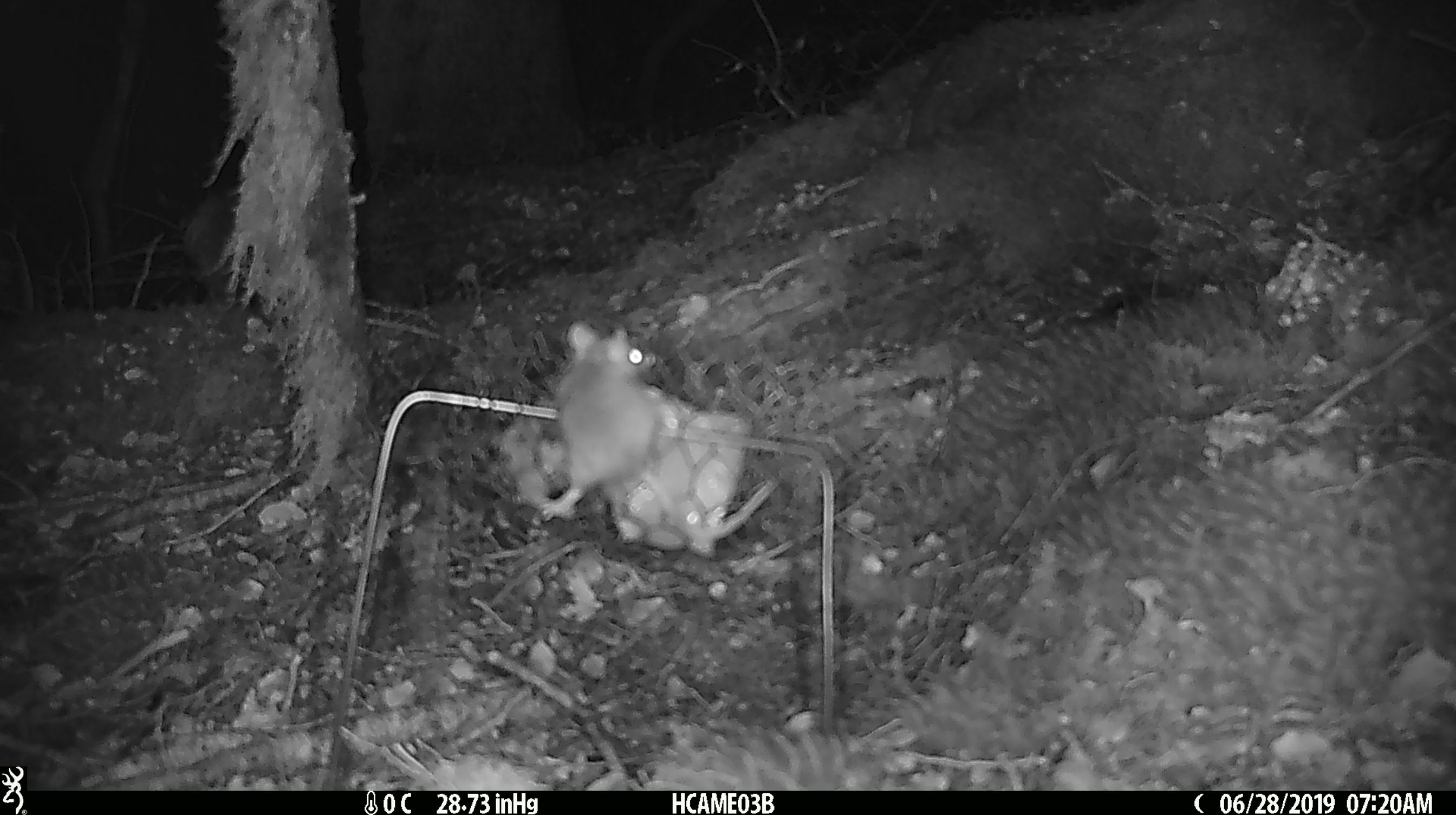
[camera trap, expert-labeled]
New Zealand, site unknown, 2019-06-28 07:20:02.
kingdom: Animalia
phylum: Chordata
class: Mammalia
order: Rodentia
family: Muridae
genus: Mus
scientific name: Mus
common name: mouse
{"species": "mouse (Mus)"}